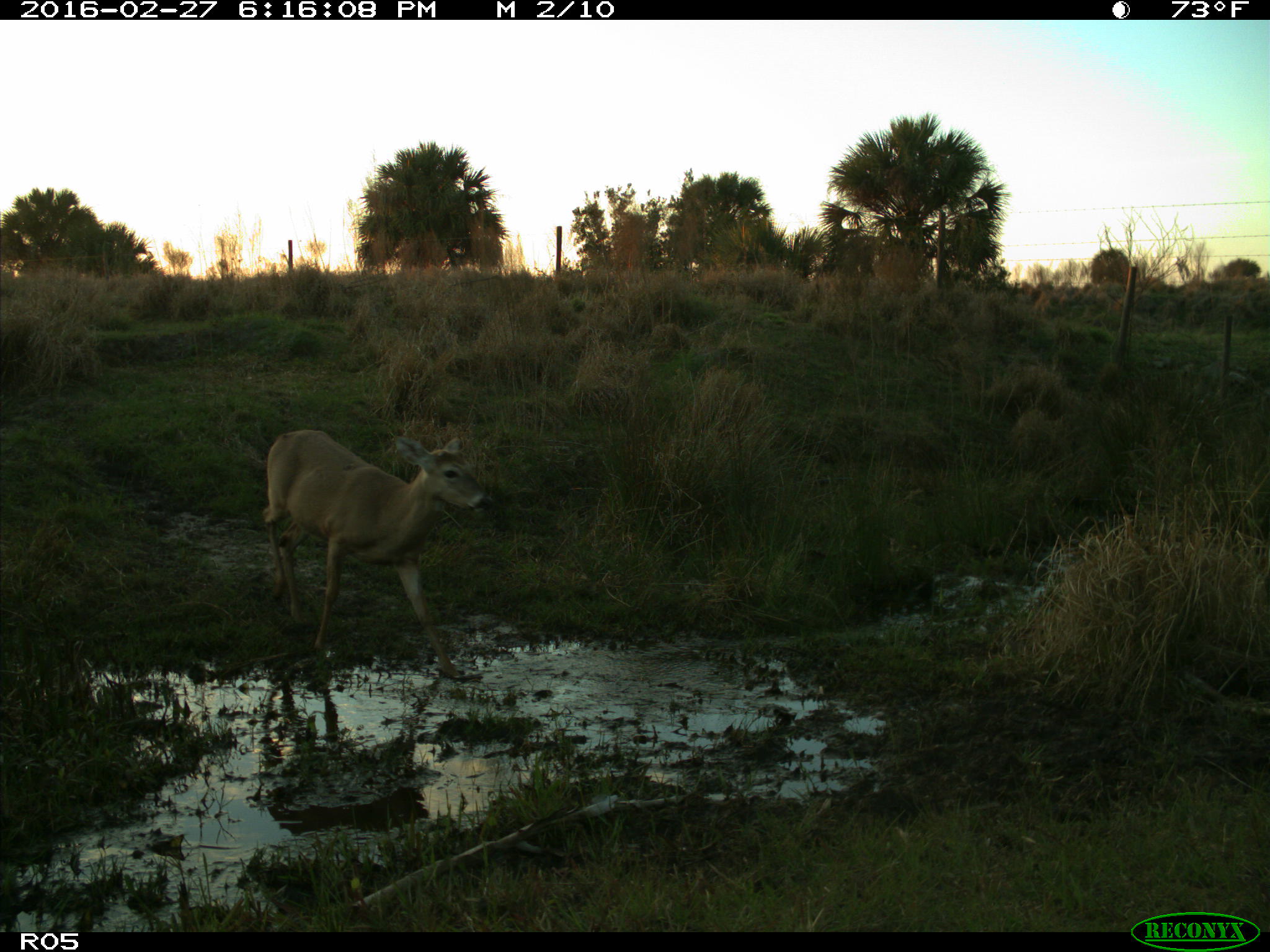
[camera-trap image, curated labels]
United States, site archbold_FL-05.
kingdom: Animalia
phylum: Chordata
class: Mammalia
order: Artiodactyla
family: Cervidae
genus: Odocoileus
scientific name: Odocoileus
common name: deer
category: unidentified deer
Unidentified deer (deer) (Odocoileus).